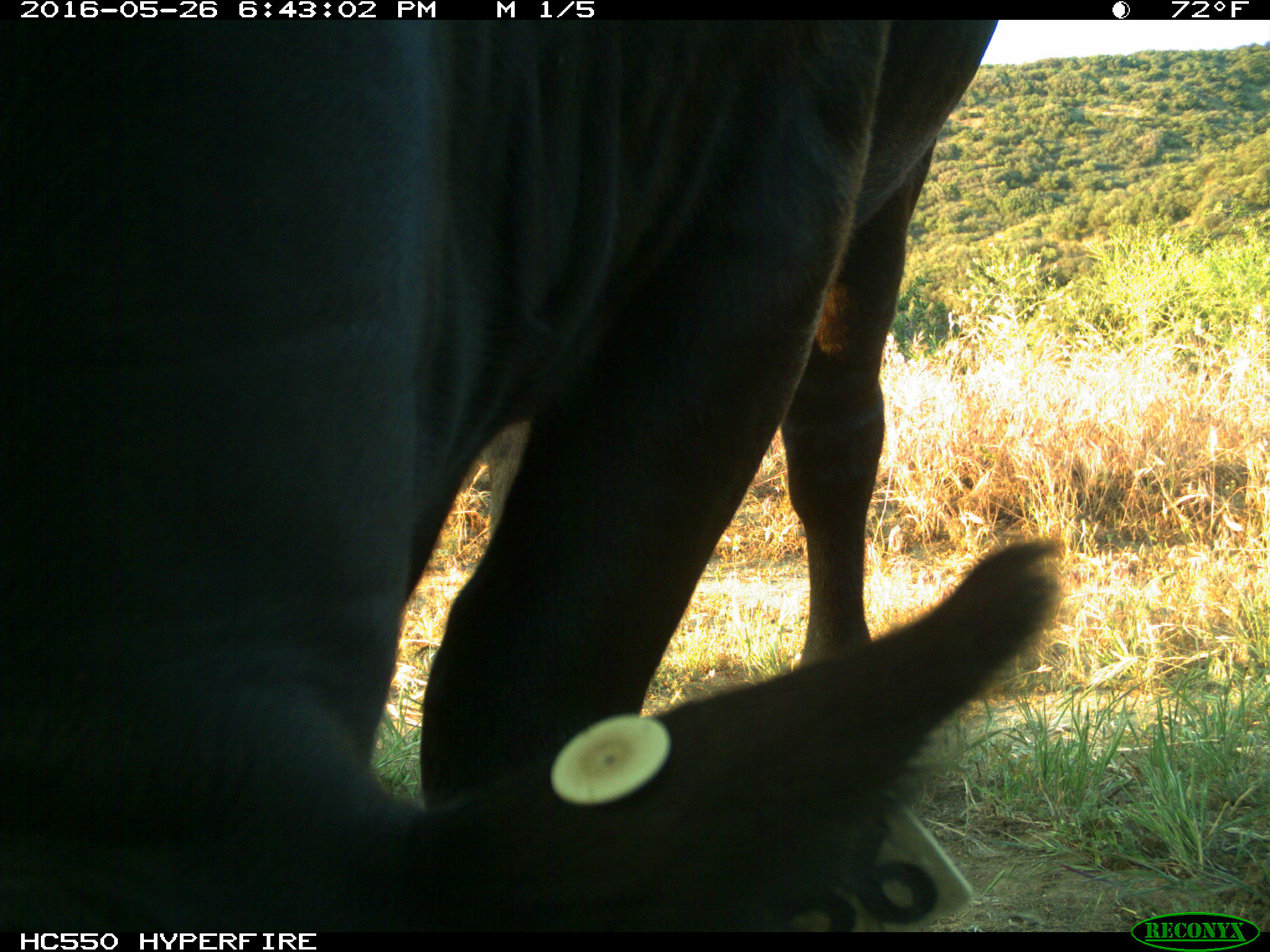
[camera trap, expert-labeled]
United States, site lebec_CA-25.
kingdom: Animalia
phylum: Chordata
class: Mammalia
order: Artiodactyla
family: Bovidae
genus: Bos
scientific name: Bos taurus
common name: domestic cow